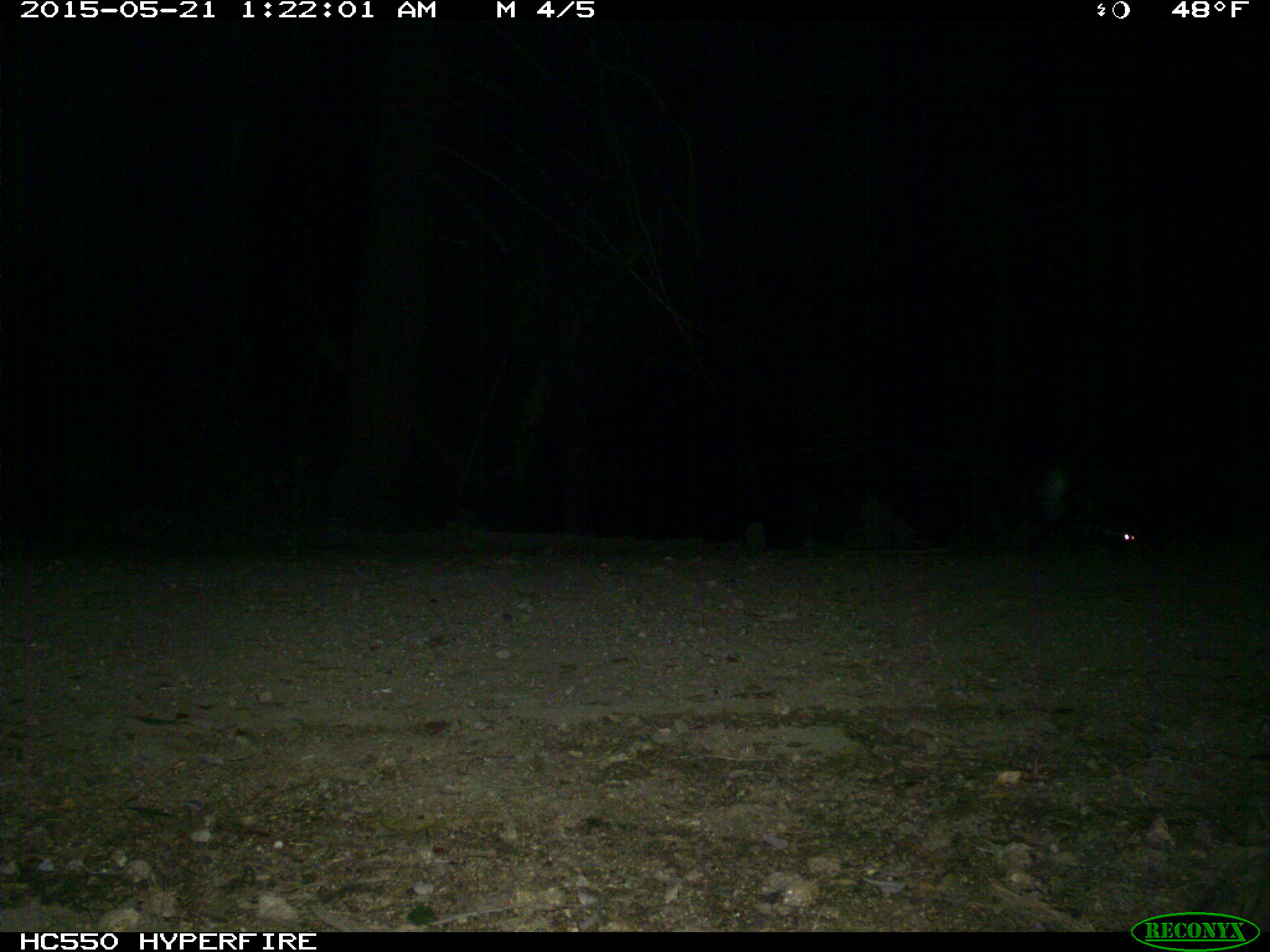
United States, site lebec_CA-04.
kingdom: Animalia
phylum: Chordata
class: Mammalia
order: Carnivora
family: Mephitidae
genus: Mephitis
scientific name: Mephitis mephitis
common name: striped skunk